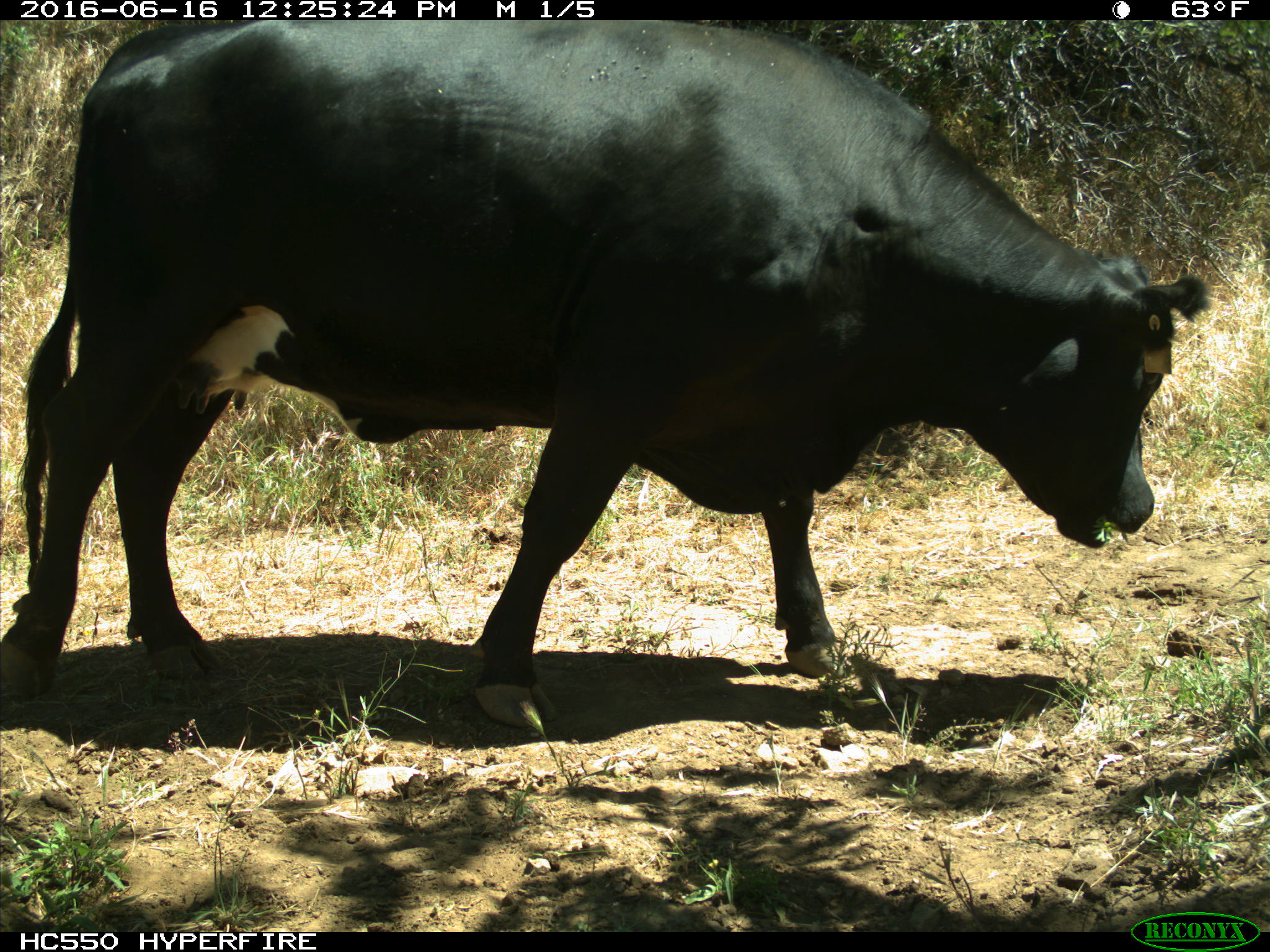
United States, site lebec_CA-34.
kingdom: Animalia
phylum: Chordata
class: Mammalia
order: Artiodactyla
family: Bovidae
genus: Bos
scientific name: Bos taurus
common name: domestic cow